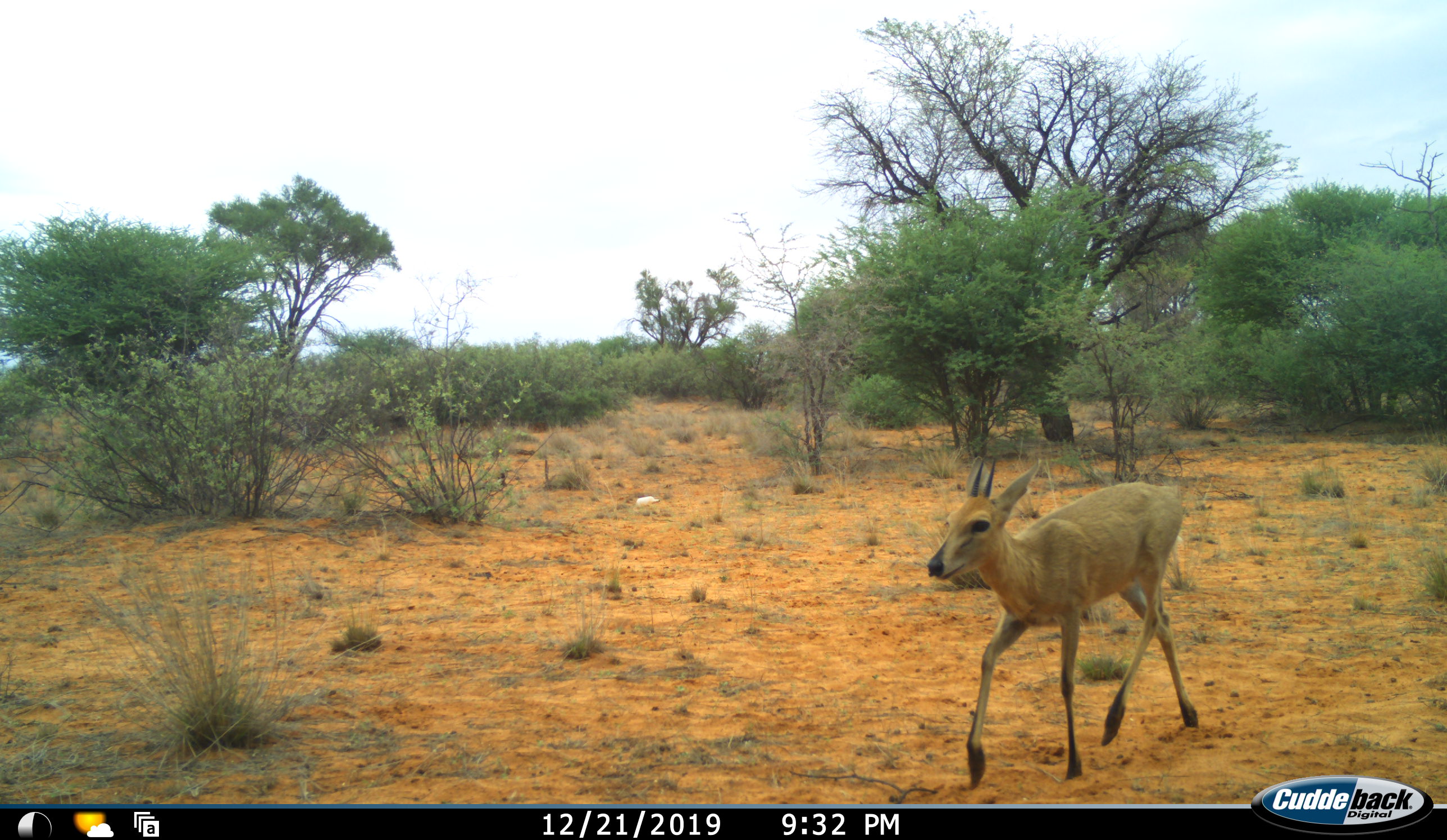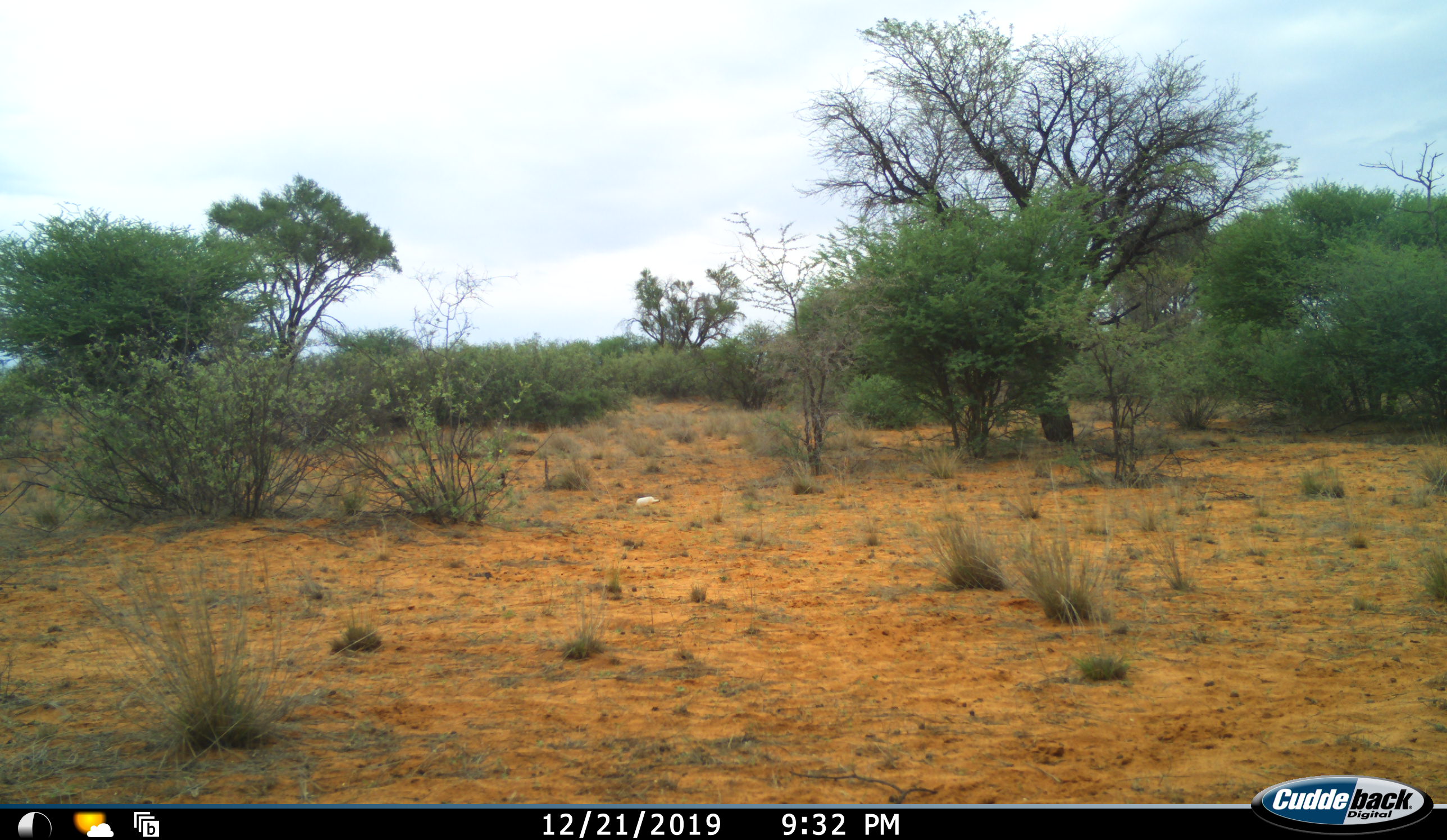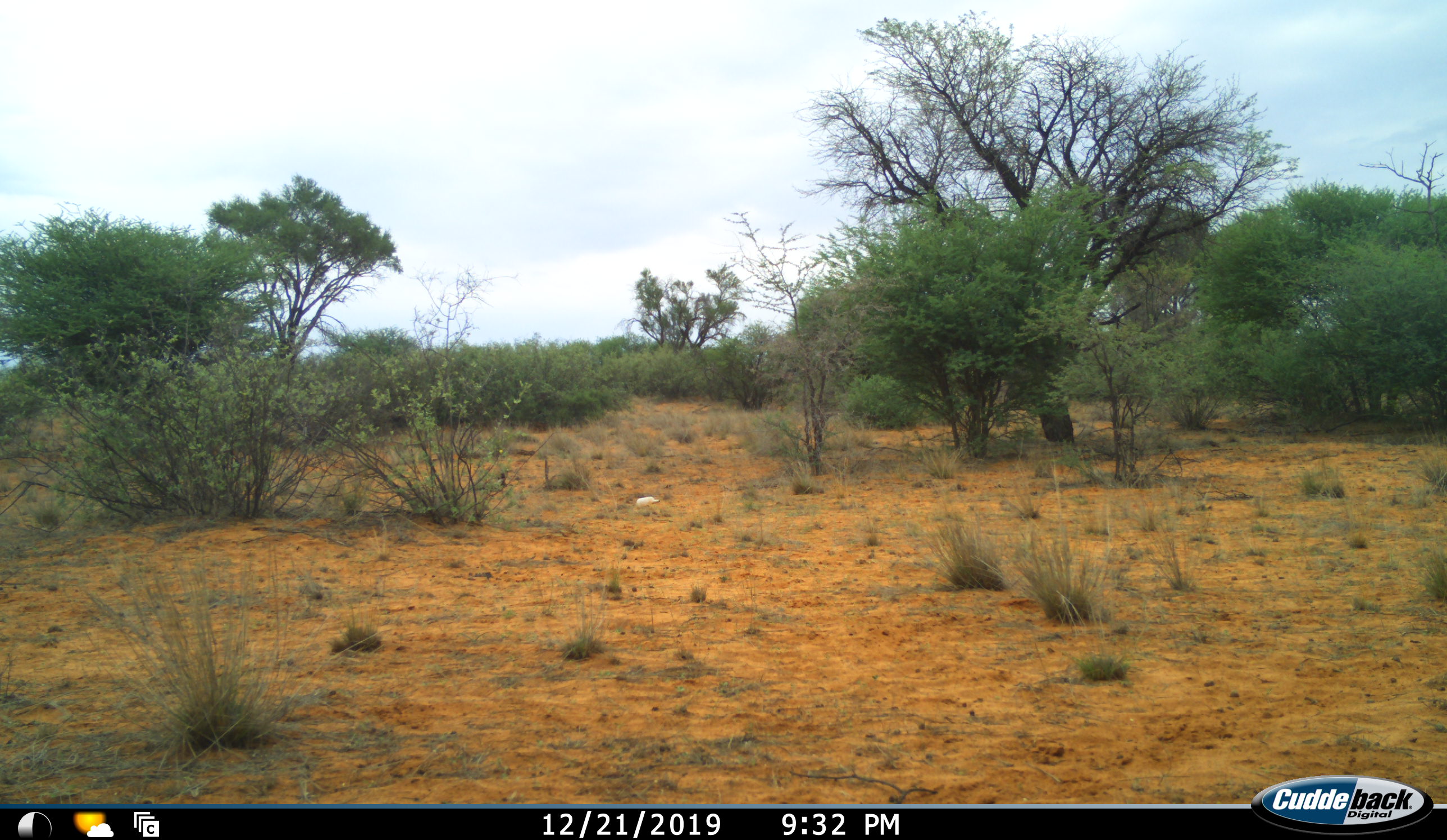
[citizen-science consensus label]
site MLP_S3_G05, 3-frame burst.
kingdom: Animalia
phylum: Chordata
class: Mammalia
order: Artiodactyla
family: Bovidae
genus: Sylvicapra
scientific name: Sylvicapra grimmia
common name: common duiker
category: duikercommongrey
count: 1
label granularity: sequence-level